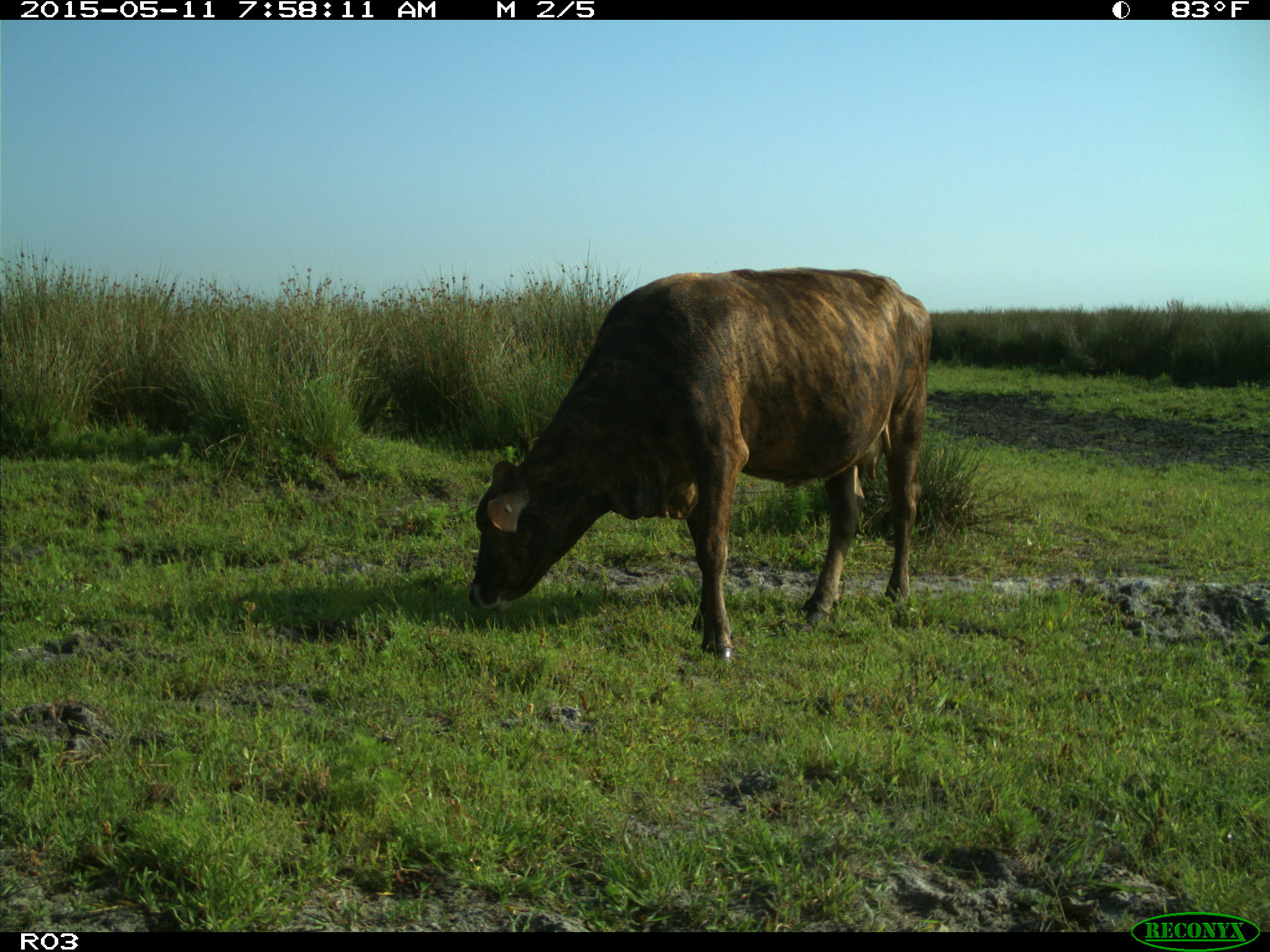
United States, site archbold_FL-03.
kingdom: Animalia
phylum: Chordata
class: Mammalia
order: Artiodactyla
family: Bovidae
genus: Bos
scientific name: Bos taurus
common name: domestic cow